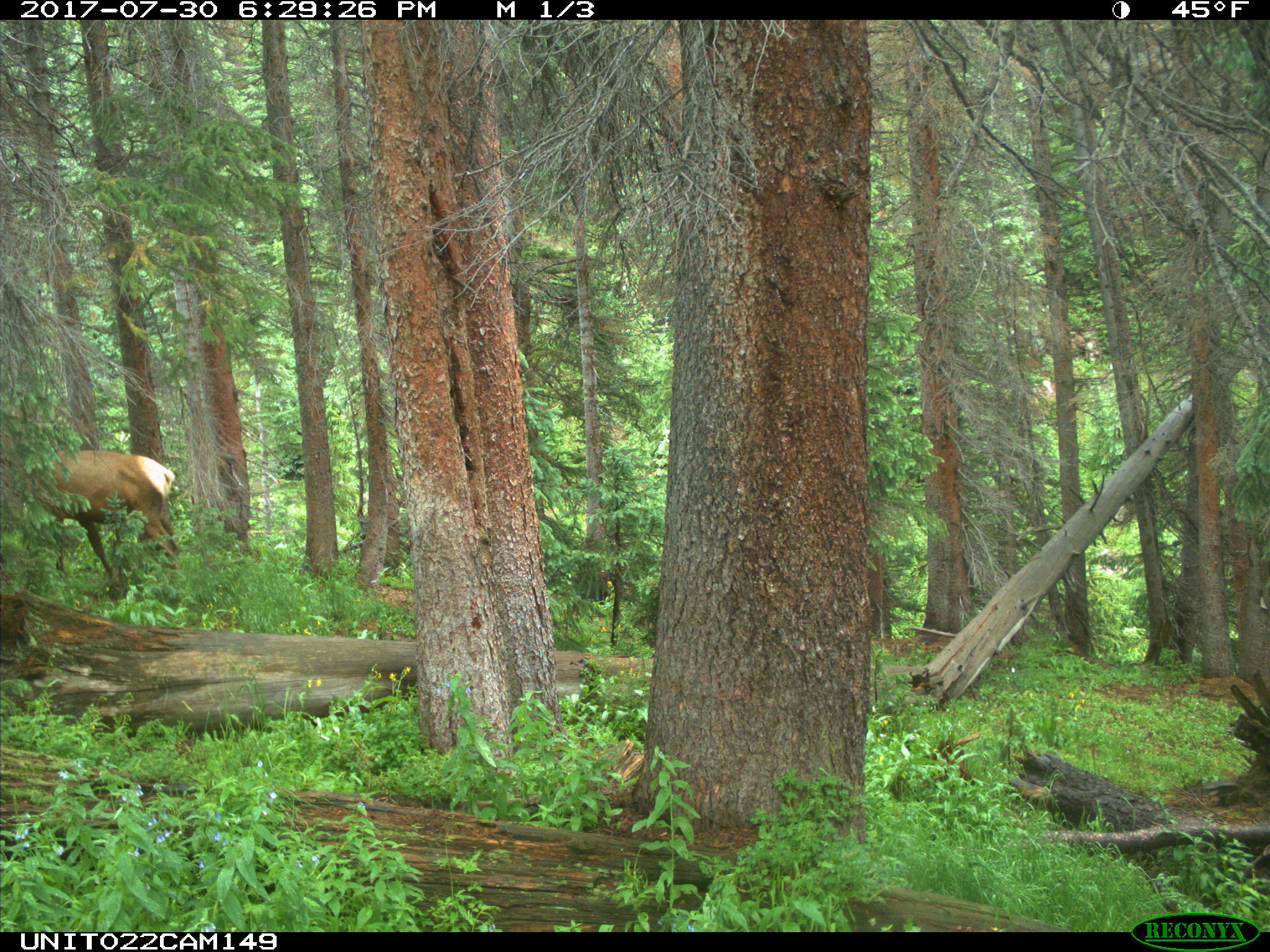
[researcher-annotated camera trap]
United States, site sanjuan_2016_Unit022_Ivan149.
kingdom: Animalia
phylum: Chordata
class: Mammalia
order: Artiodactyla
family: Cervidae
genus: Cervus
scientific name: Cervus elaphus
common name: red deer